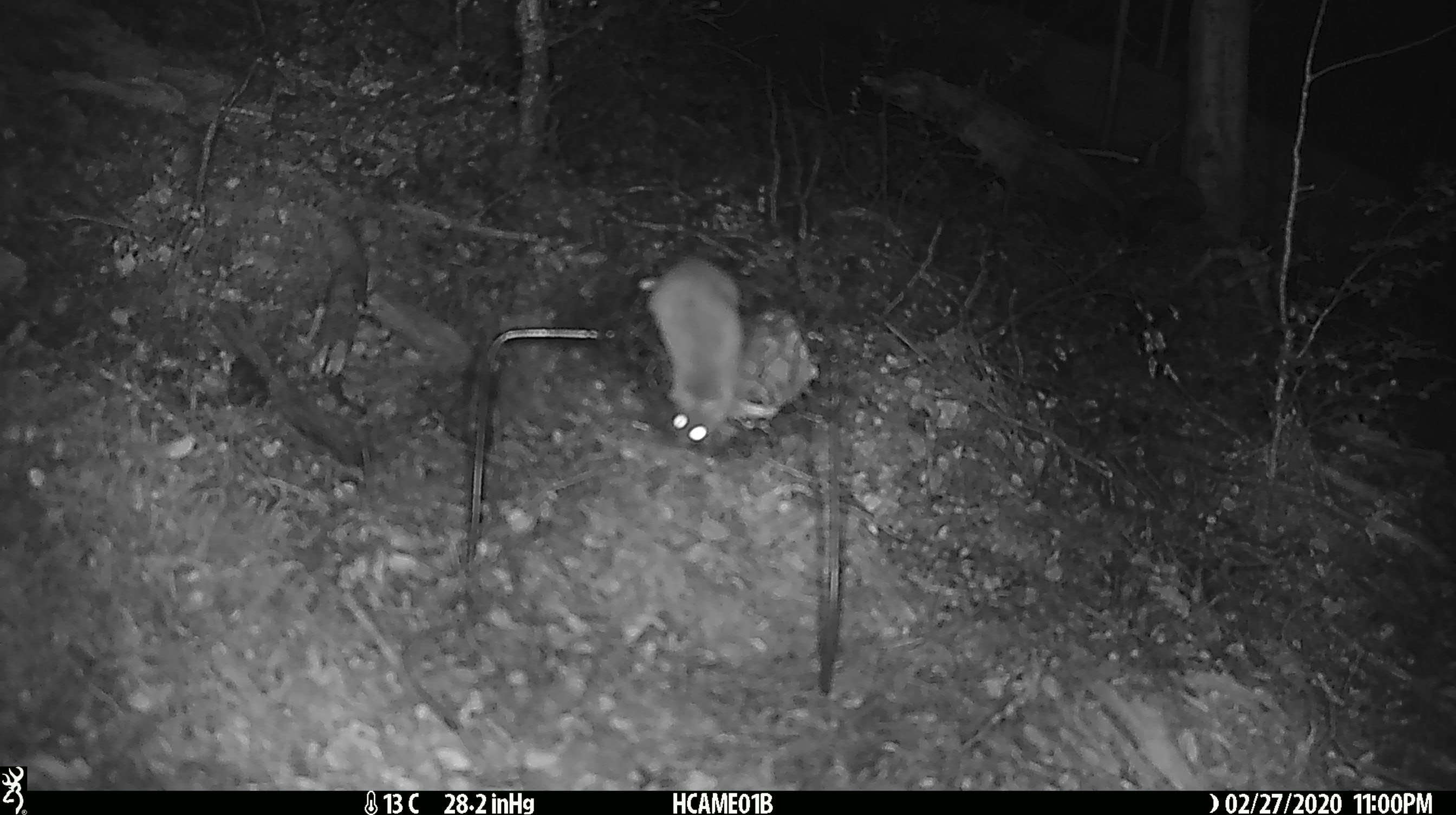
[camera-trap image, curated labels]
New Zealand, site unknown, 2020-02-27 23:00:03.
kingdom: Animalia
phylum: Chordata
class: Mammalia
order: Rodentia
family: Muridae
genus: Mus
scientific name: Mus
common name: mouse